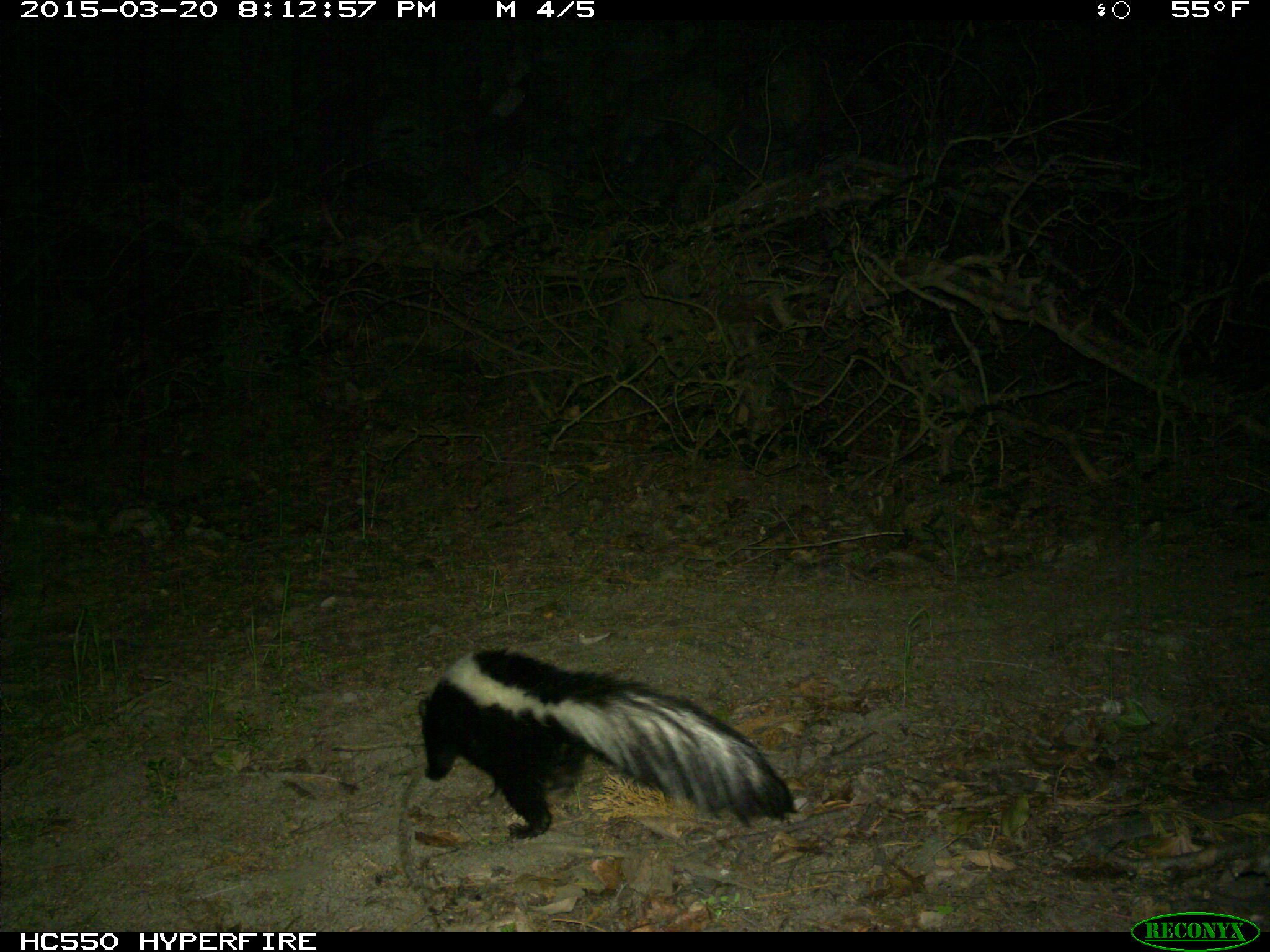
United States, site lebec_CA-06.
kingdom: Animalia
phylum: Chordata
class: Mammalia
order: Carnivora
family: Mephitidae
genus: Mephitis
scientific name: Mephitis mephitis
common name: striped skunk